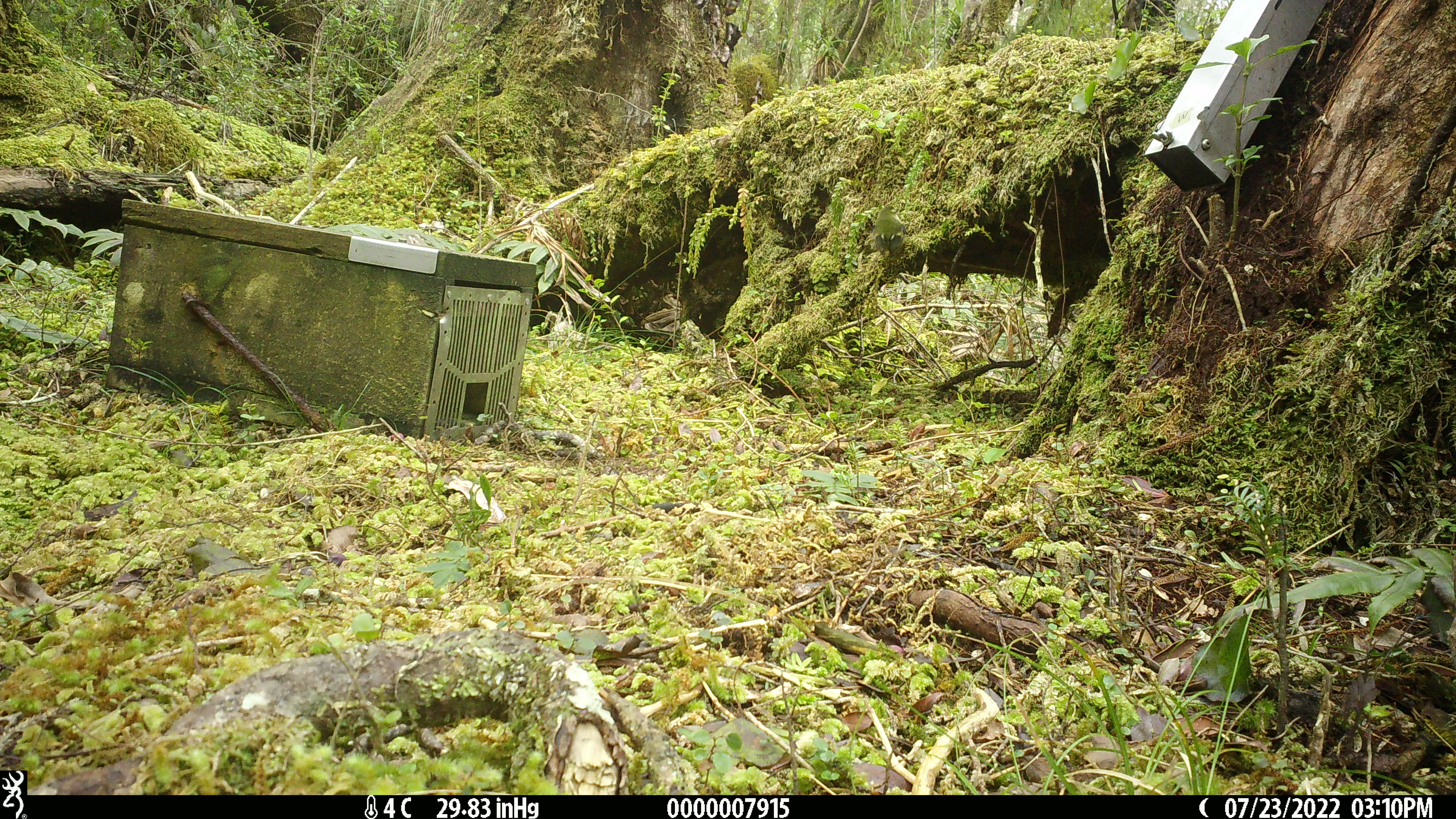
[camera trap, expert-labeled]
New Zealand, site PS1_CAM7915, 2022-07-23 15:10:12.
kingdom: Animalia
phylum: Chordata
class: Aves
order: Passeriformes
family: Acanthisittidae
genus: Acanthisitta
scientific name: Acanthisitta chloris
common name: rifleman